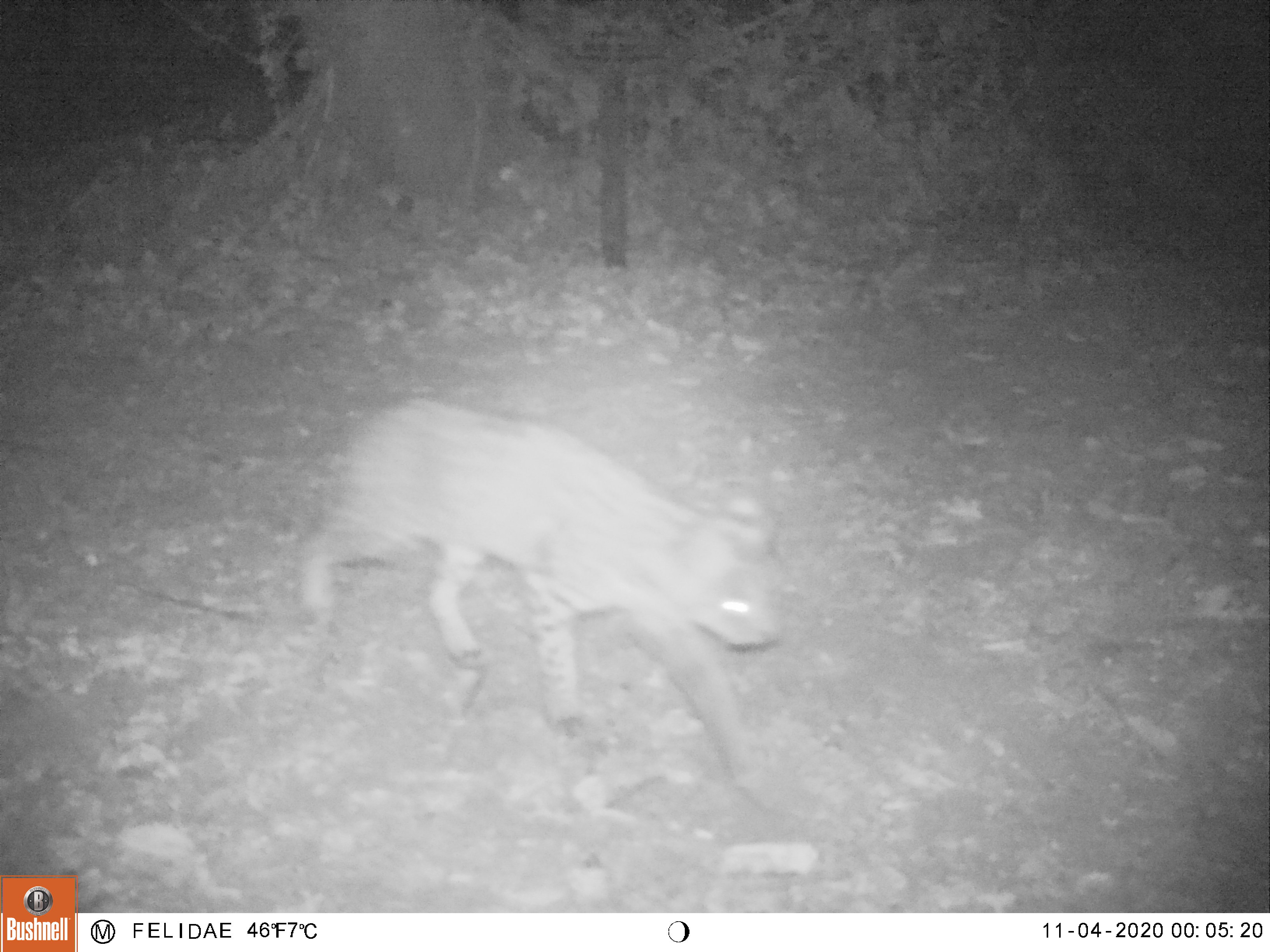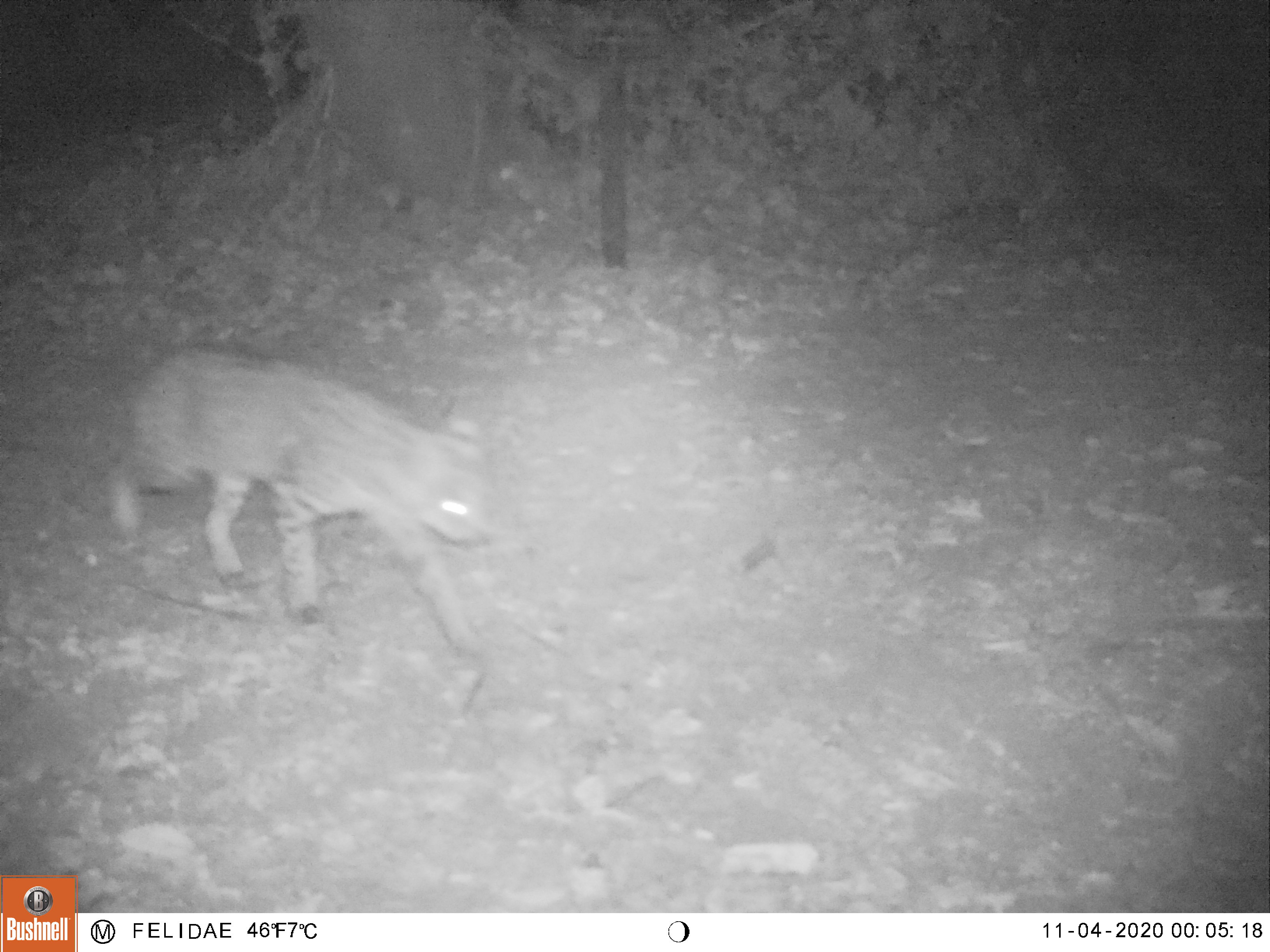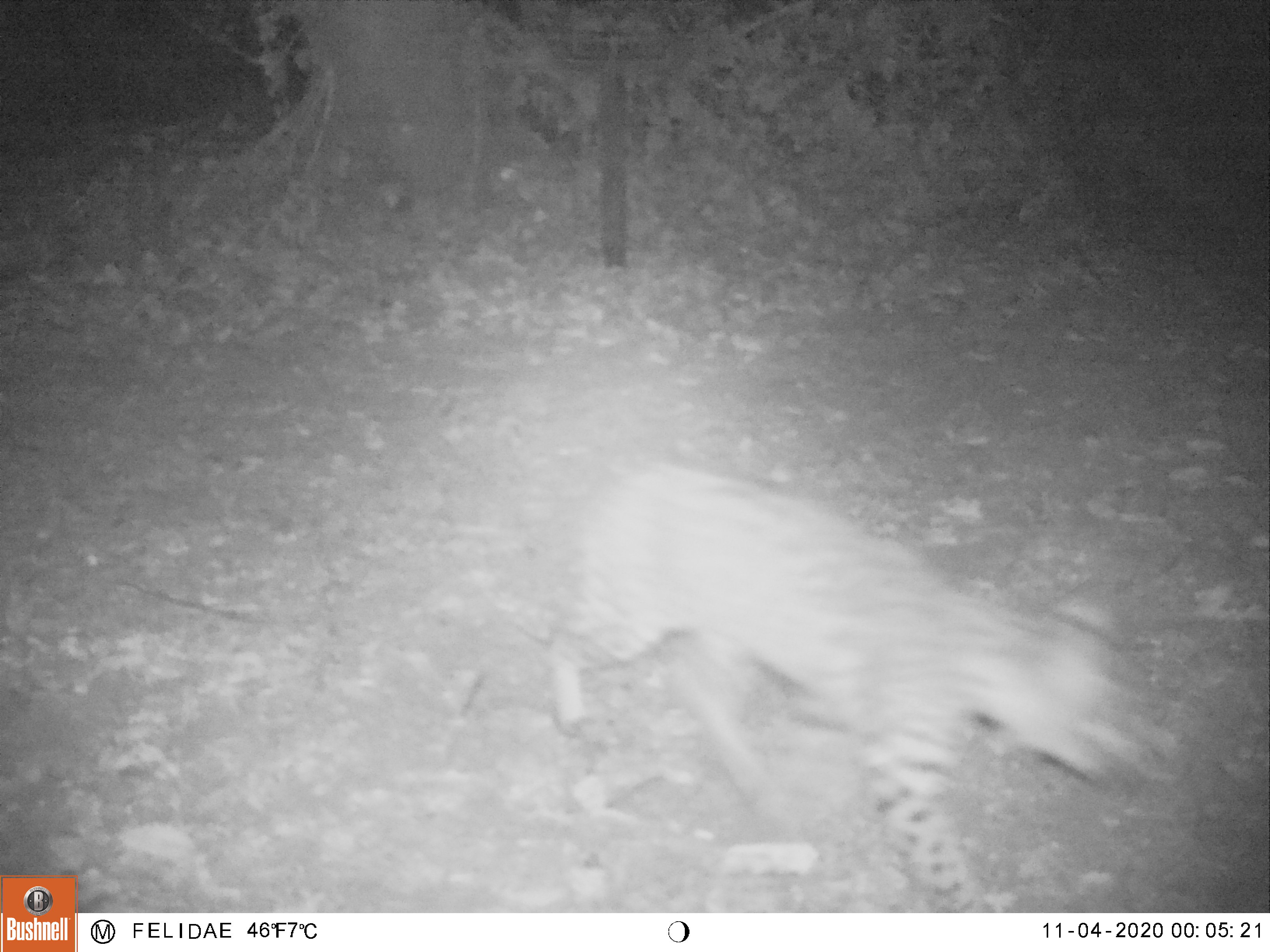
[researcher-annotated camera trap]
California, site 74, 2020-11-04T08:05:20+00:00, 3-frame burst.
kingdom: Animalia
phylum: Chordata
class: Mammalia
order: Carnivora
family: Felidae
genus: Lynx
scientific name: Lynx rufus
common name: bobcat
Bobcat (Lynx rufus).